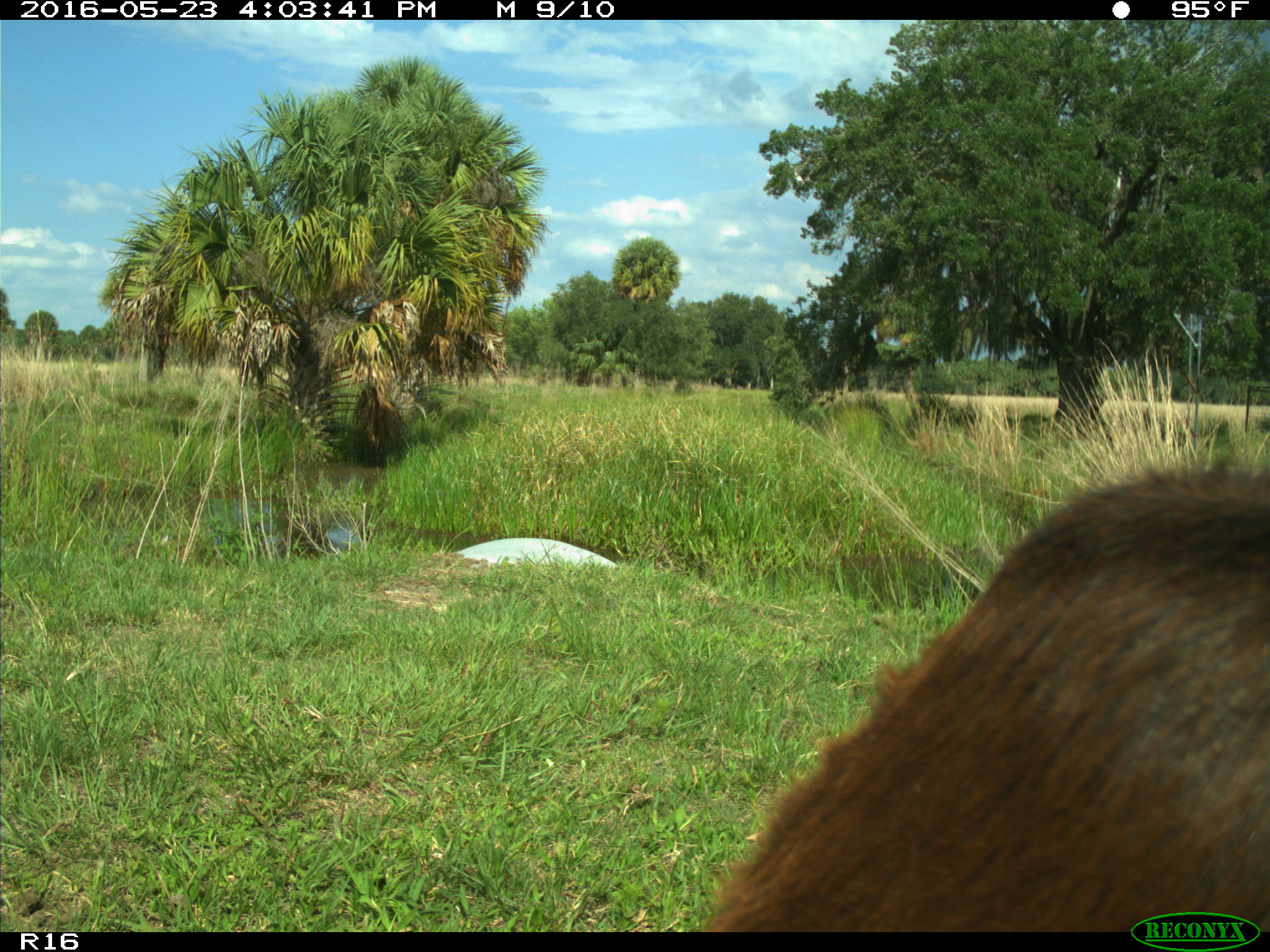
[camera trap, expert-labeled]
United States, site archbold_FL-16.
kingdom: Animalia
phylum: Chordata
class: Mammalia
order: Artiodactyla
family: Bovidae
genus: Bos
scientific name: Bos taurus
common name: domestic cow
Bos taurus (domestic cow).